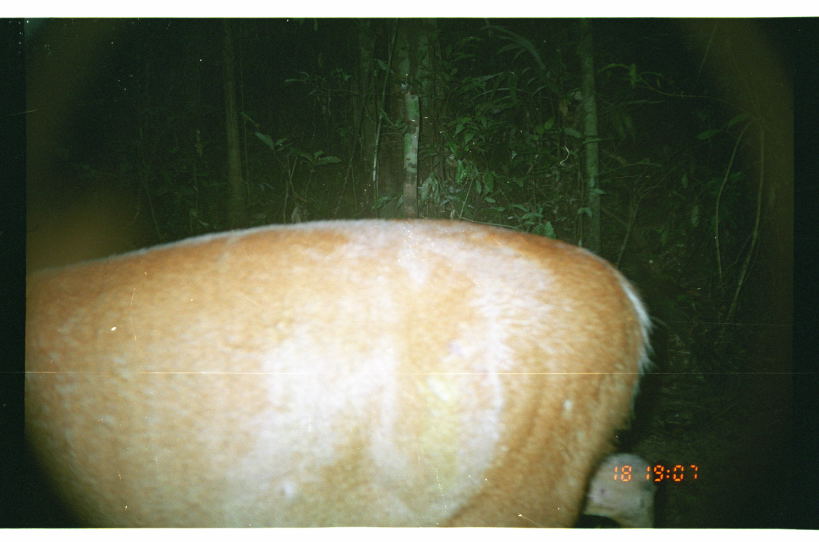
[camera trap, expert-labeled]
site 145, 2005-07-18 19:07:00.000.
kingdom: Animalia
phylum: Chordata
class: Mammalia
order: Artiodactyla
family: Cervidae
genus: Mazama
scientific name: Mazama americana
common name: red brocket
Mazama americana (red brocket).